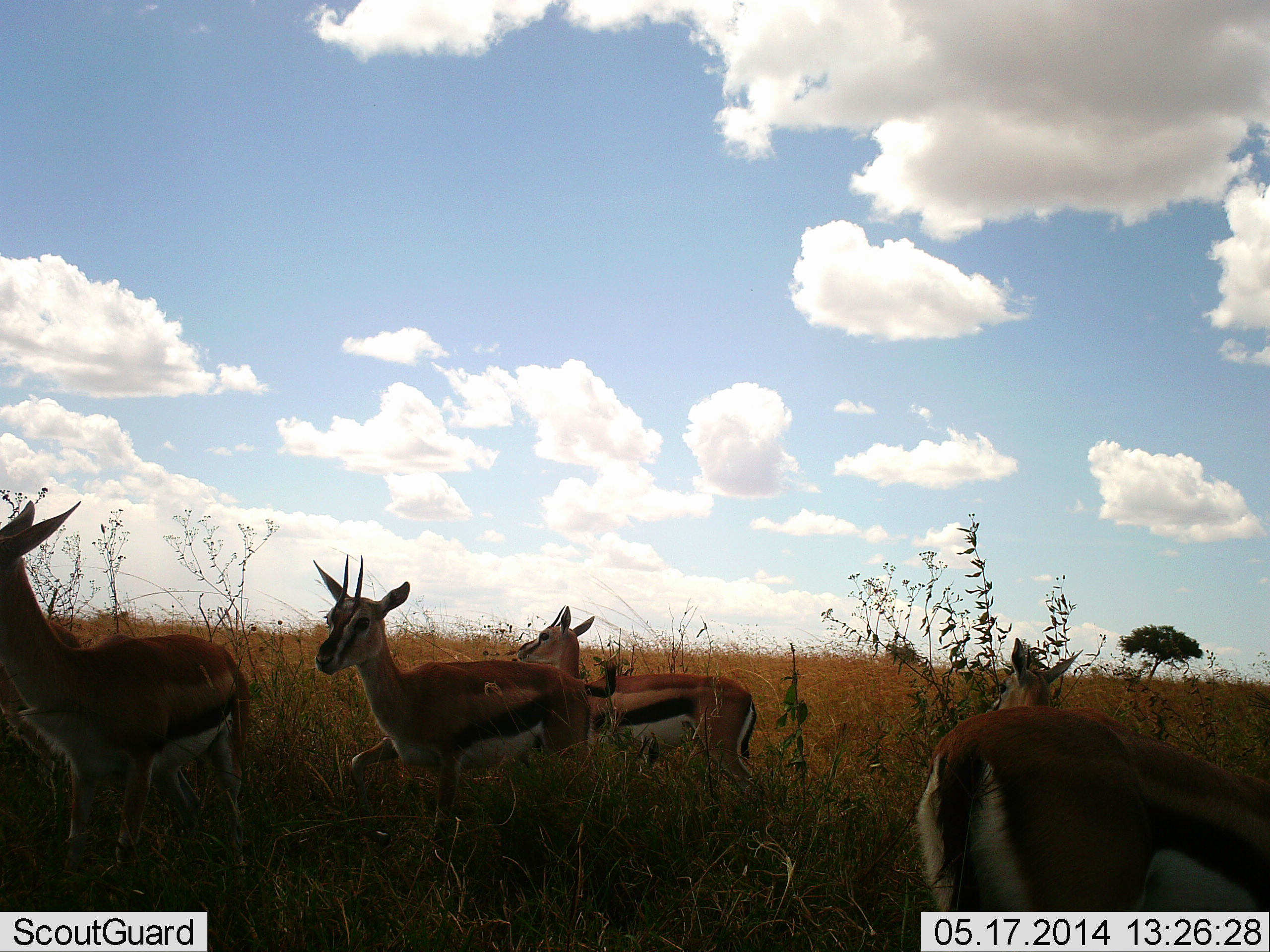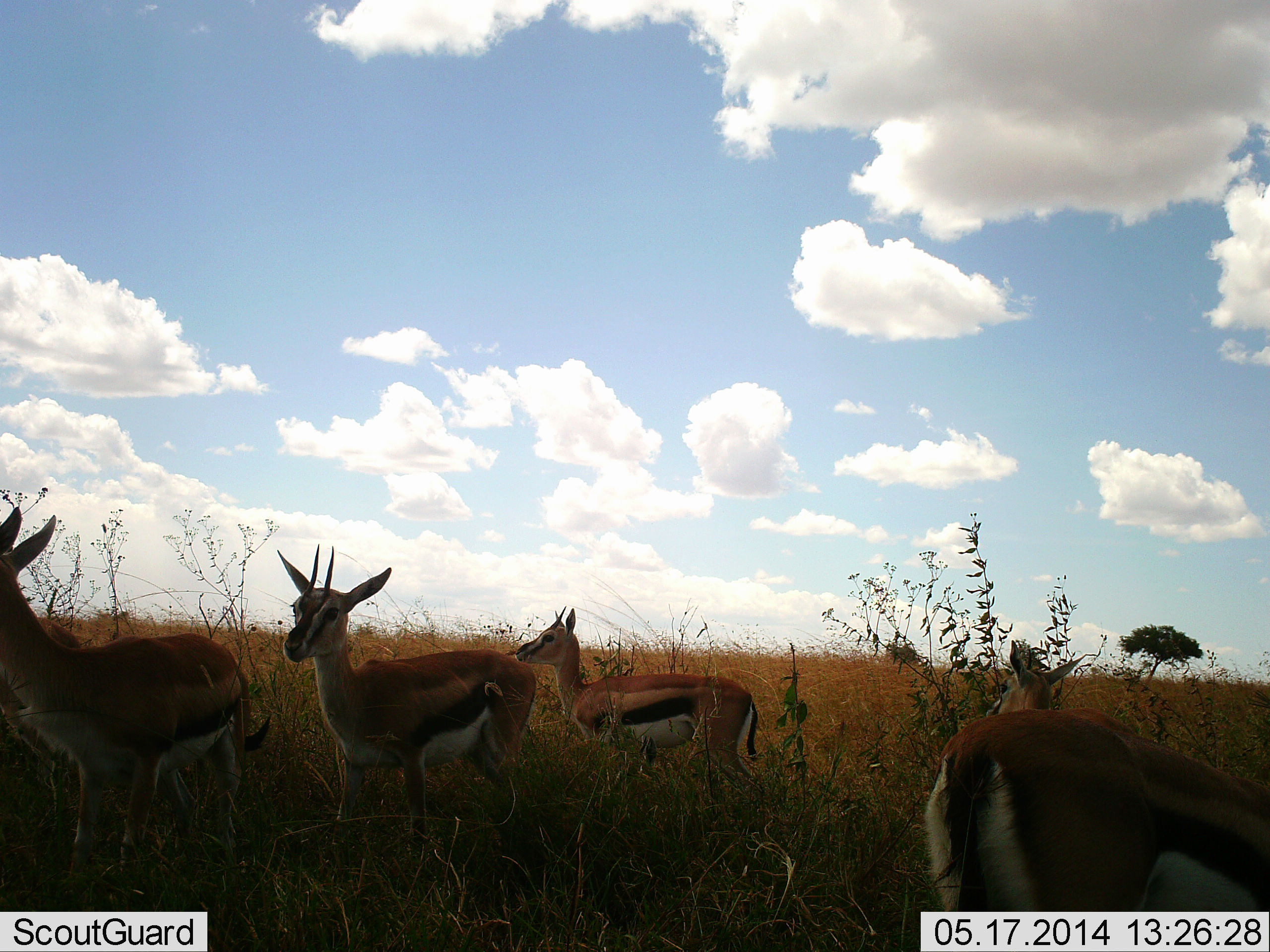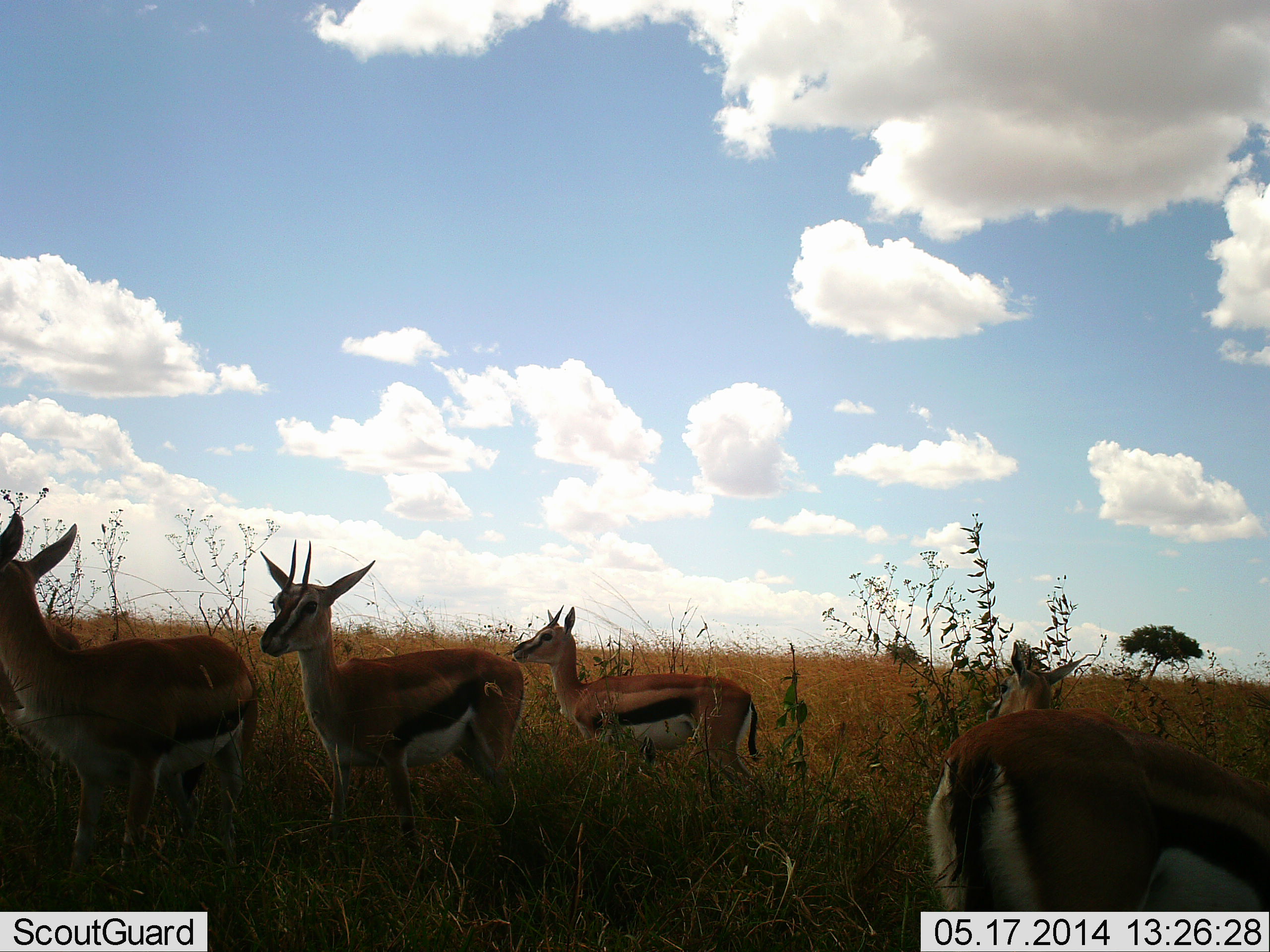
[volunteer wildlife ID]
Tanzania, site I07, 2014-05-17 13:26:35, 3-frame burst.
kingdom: Animalia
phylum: Chordata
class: Mammalia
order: Artiodactyla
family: Bovidae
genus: Eudorcas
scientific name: Eudorcas thomsonii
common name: thomson's gazelle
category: gazellethomsons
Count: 5.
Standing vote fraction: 100%.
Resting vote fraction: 0%.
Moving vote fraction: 0%.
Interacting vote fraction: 0%.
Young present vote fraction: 10%.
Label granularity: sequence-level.